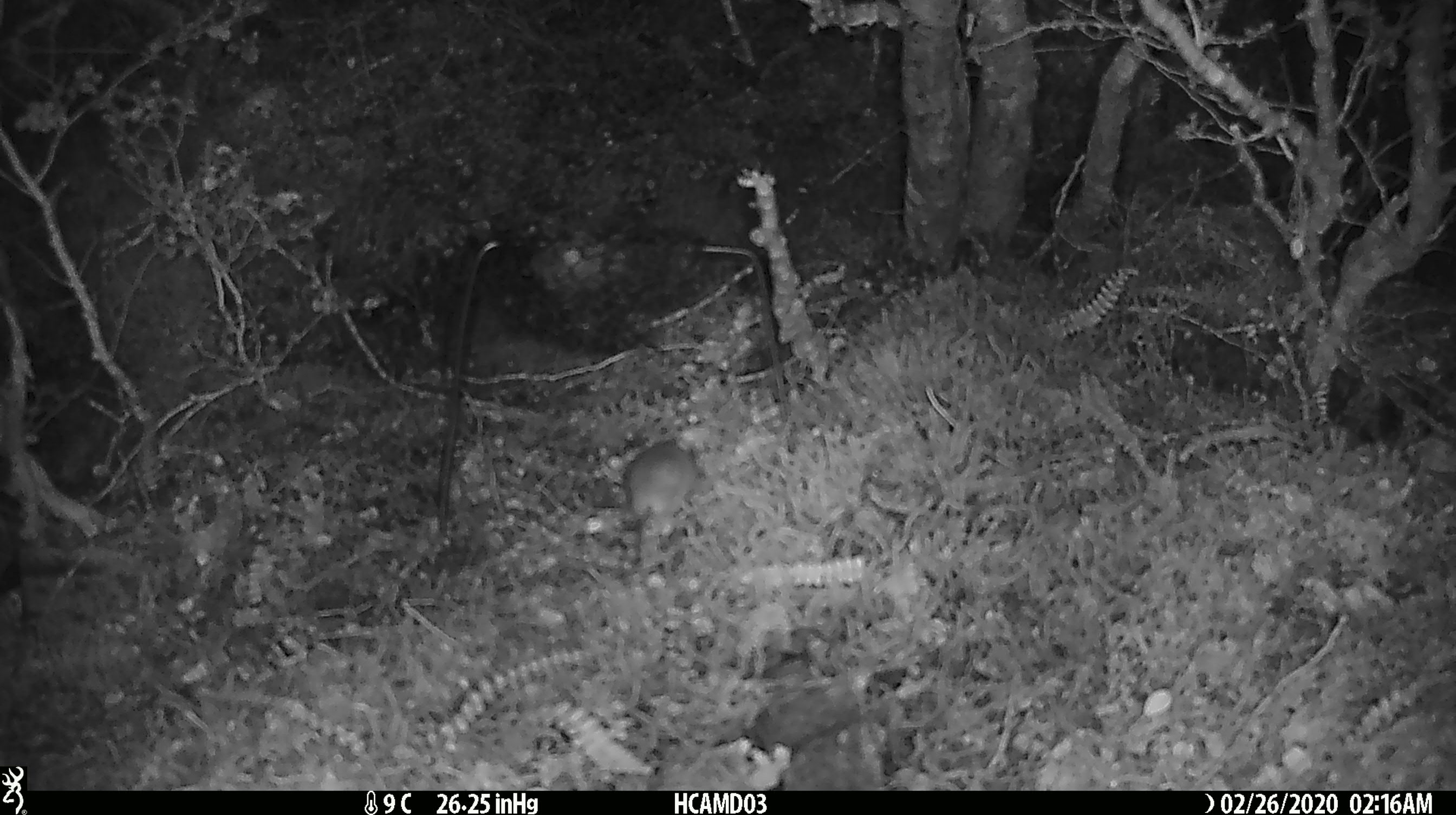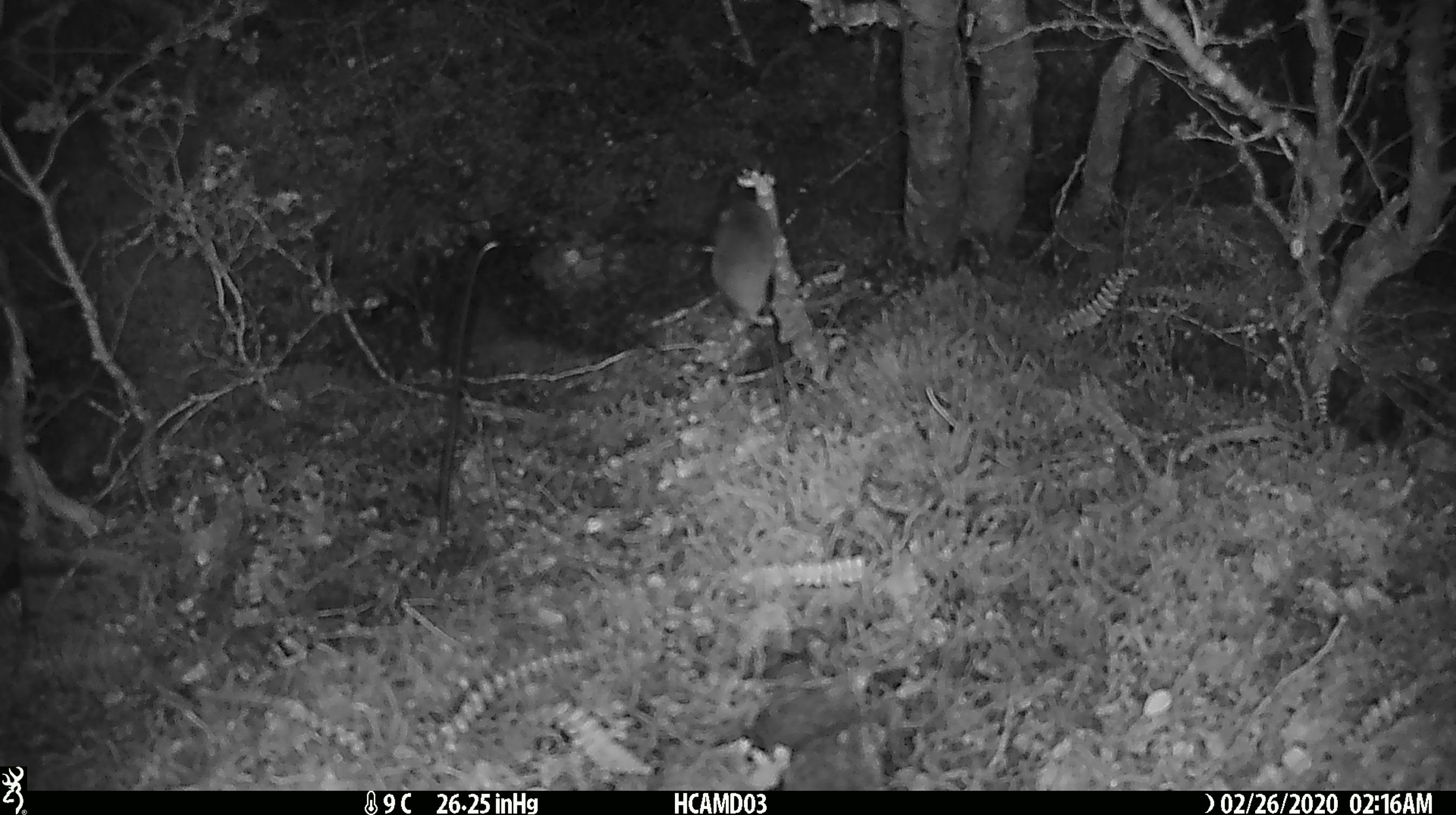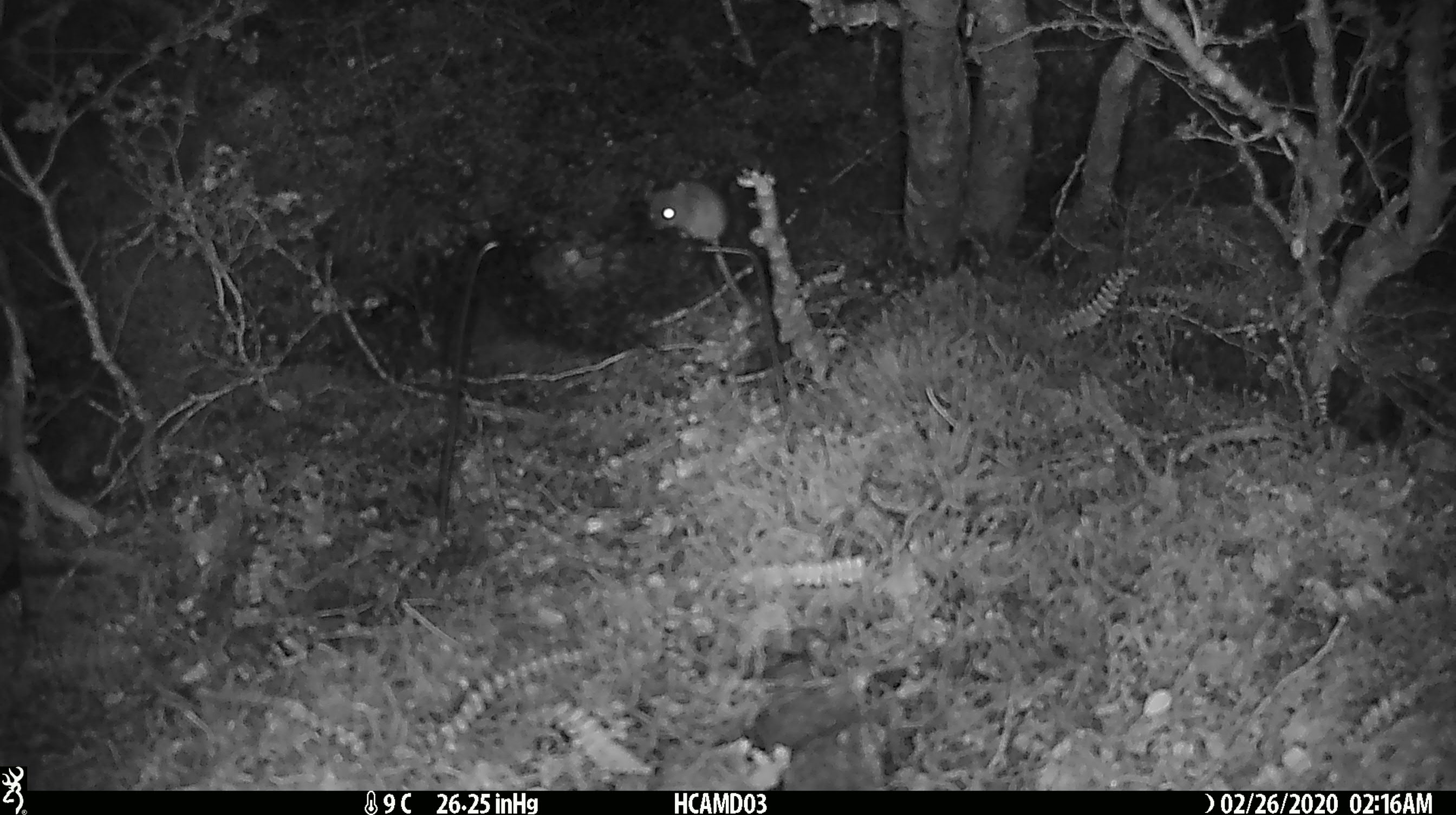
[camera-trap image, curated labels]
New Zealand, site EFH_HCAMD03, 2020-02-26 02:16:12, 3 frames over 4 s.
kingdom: Animalia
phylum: Chordata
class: Mammalia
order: Rodentia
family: Muridae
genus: Mus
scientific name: Mus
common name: mouse